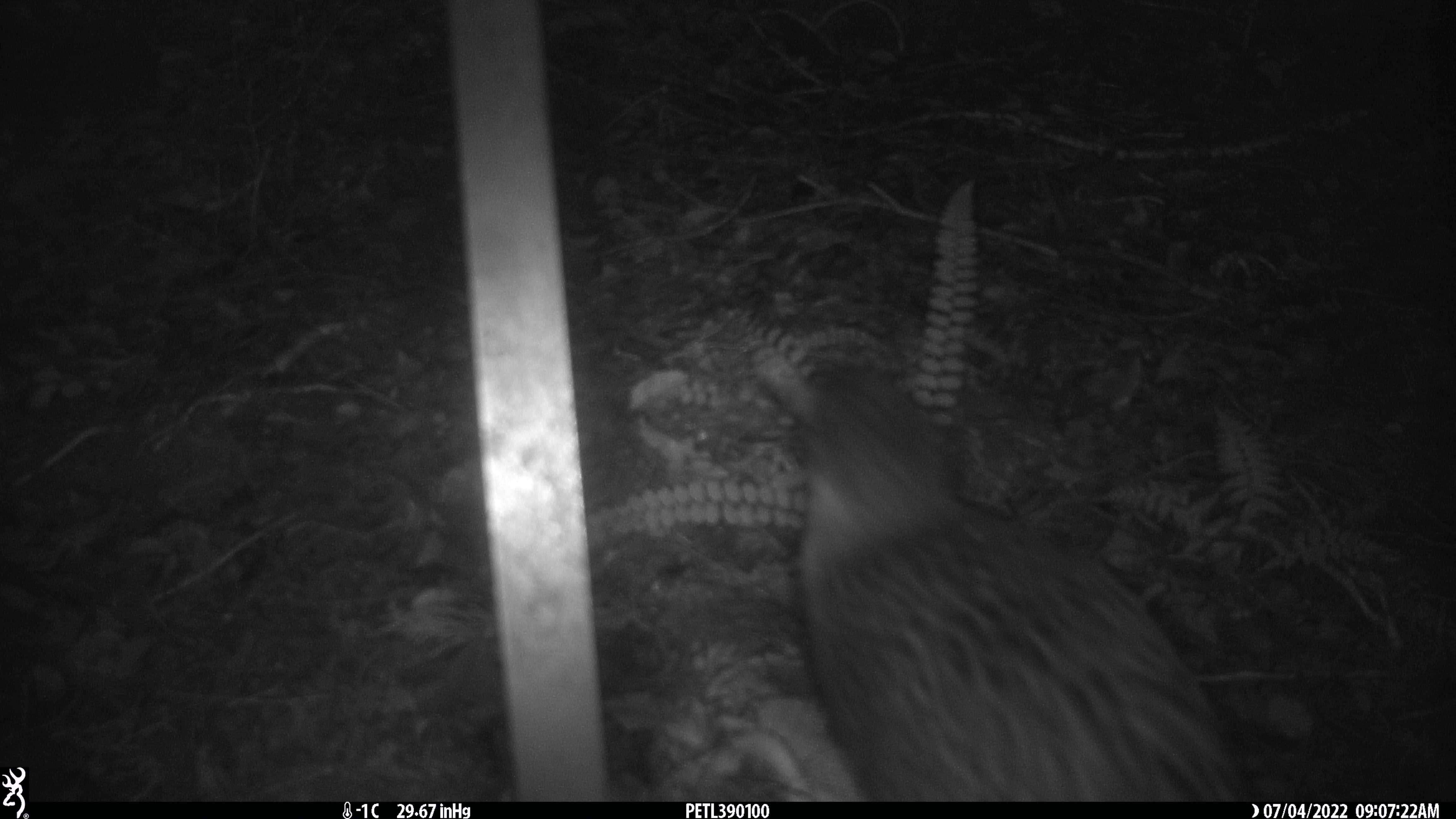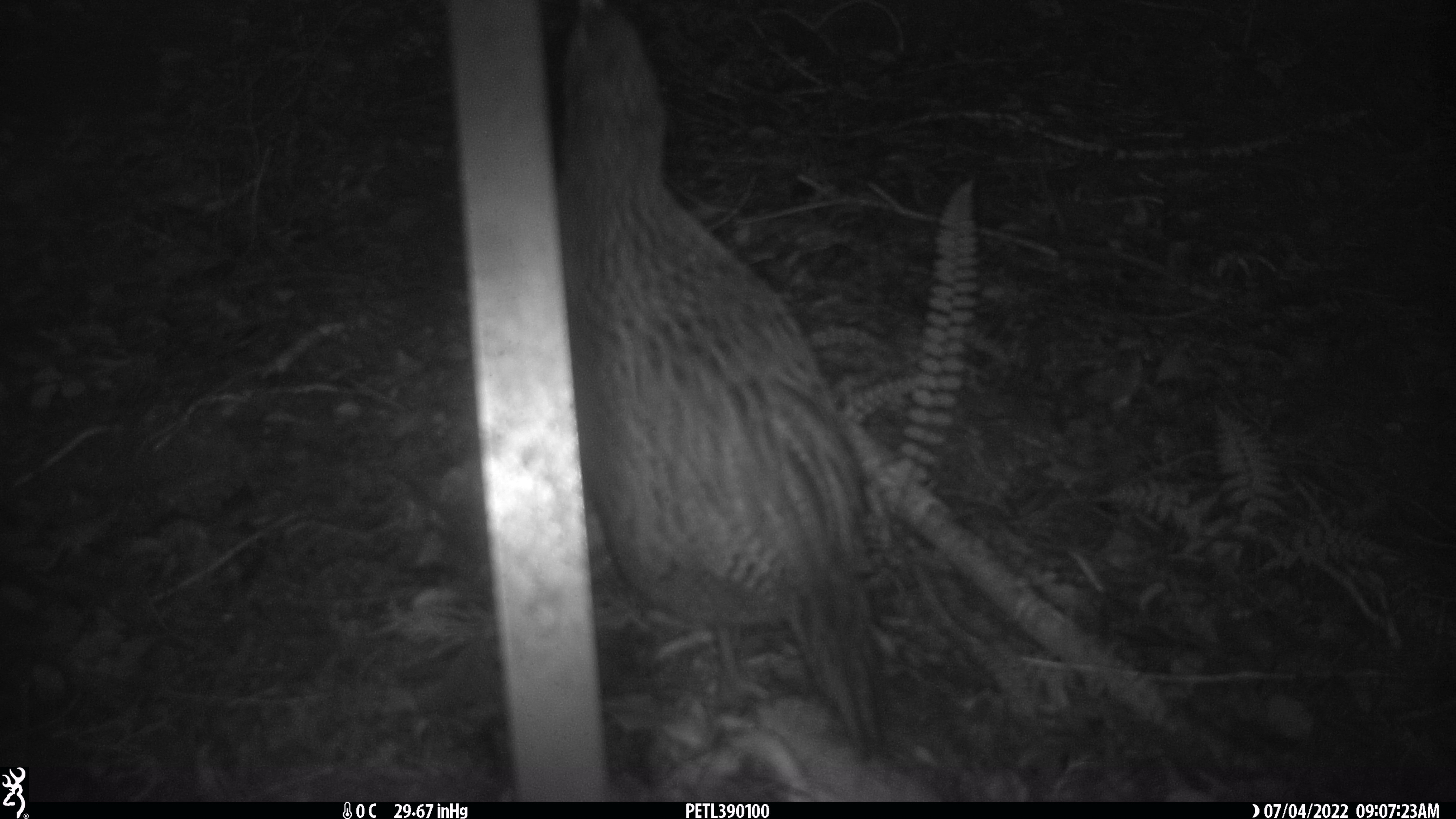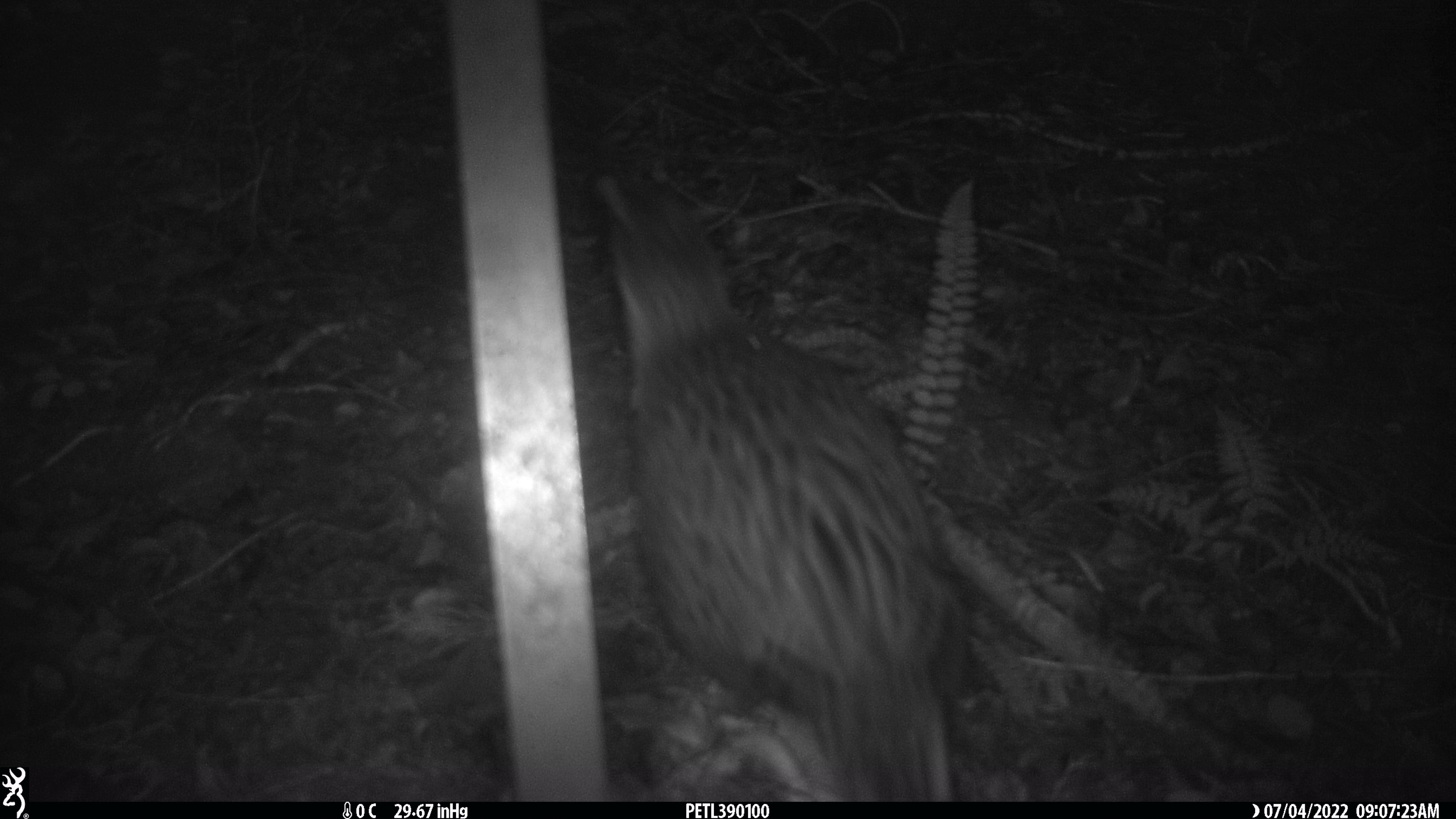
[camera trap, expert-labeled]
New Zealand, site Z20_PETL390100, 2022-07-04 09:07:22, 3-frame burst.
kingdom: Animalia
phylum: Chordata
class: Aves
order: Gruiformes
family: Rallidae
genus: Gallirallus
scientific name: Gallirallus australis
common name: weka